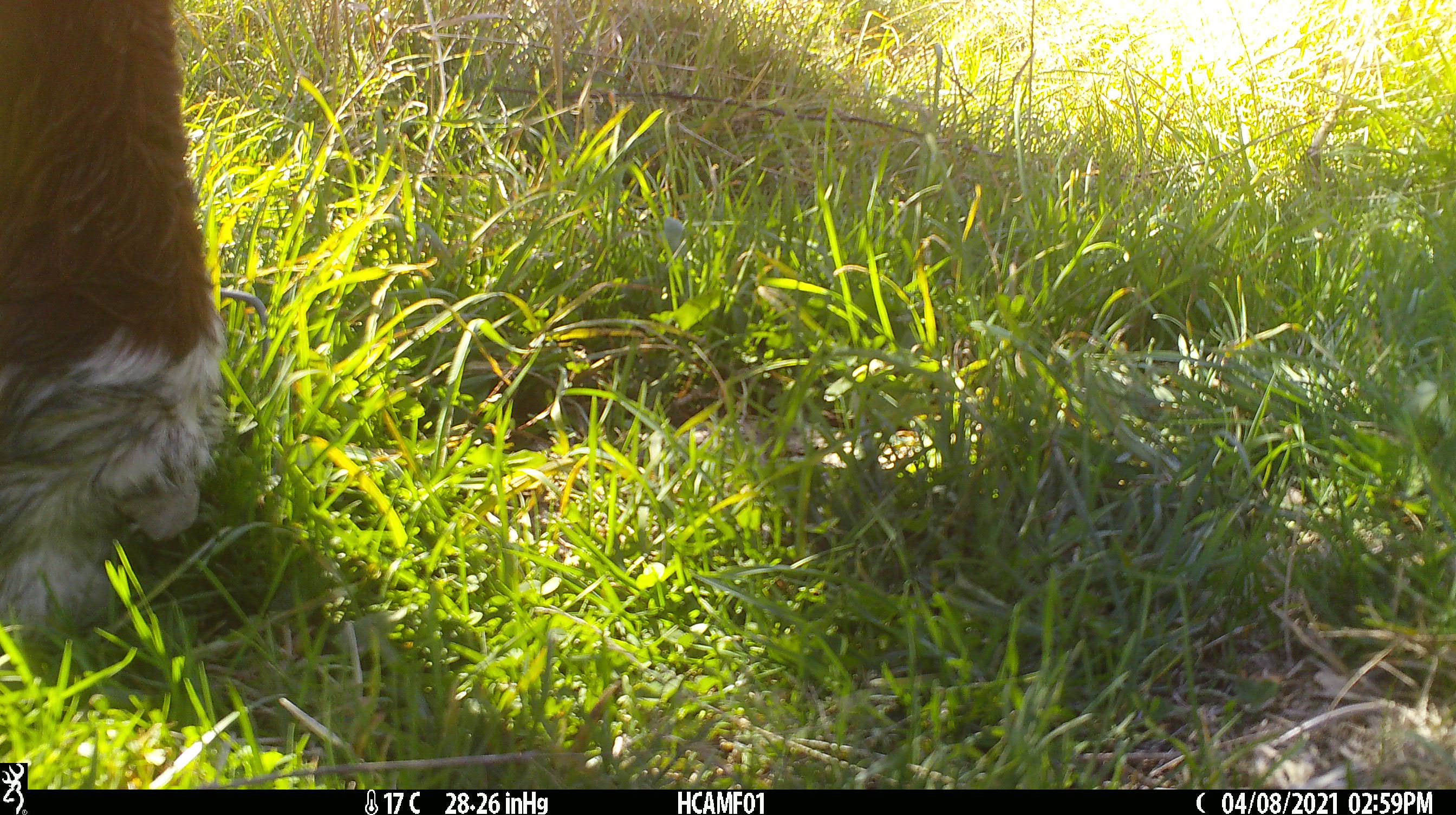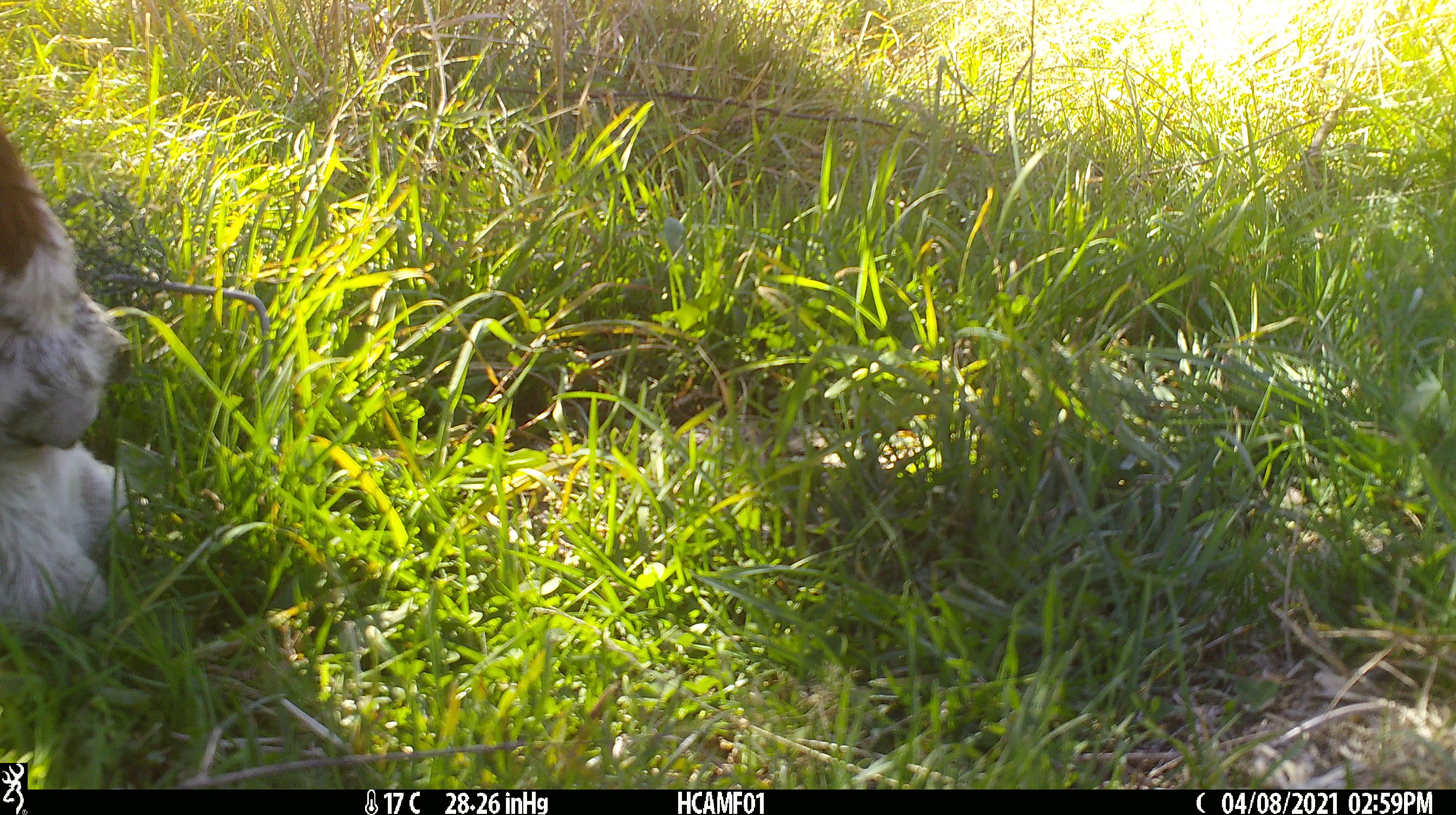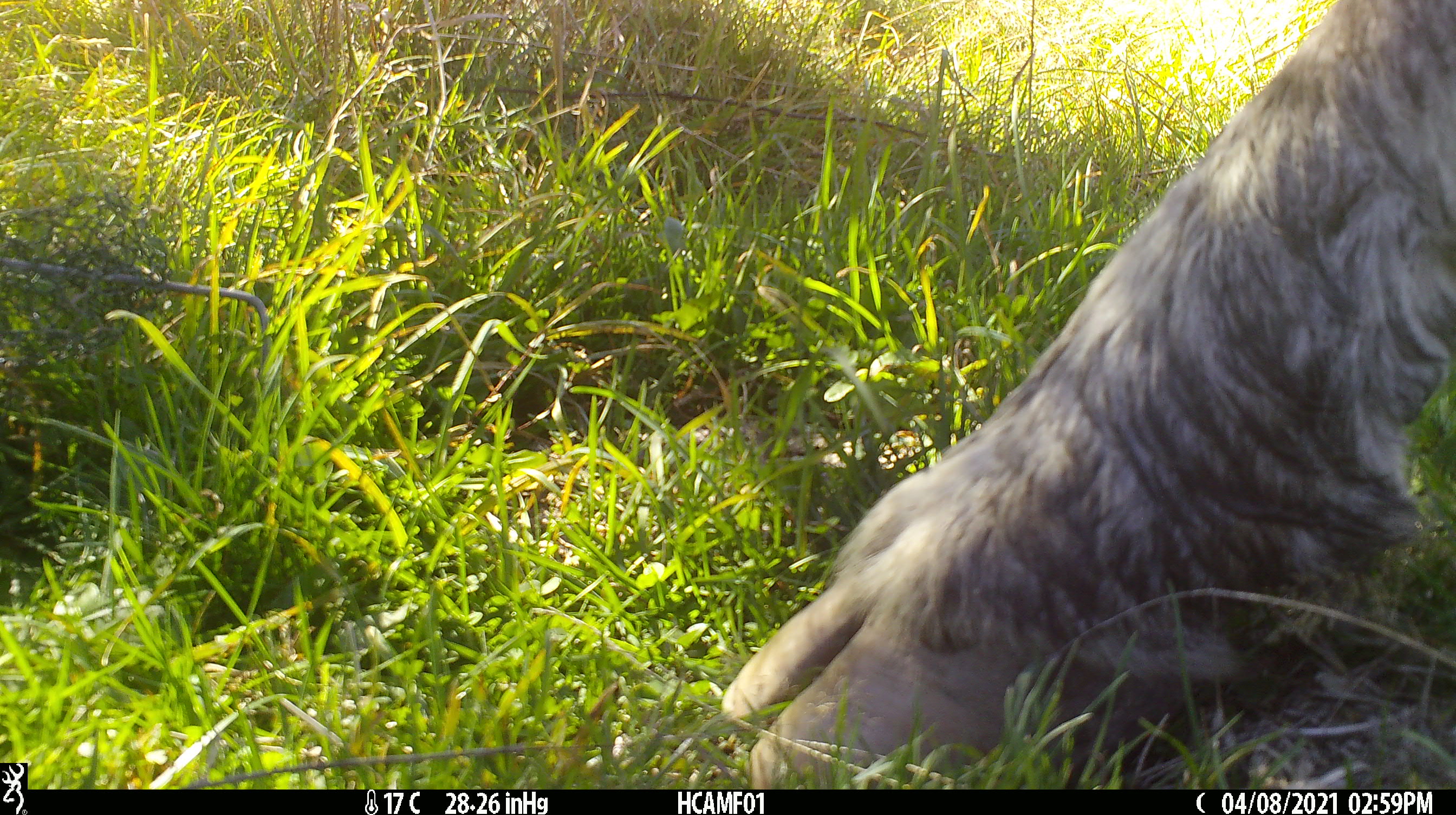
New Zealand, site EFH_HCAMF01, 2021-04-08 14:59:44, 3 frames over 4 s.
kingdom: Animalia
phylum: Chordata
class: Mammalia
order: Artiodactyla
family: Bovidae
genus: Bos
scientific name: Bos taurus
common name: domestic cow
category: cow